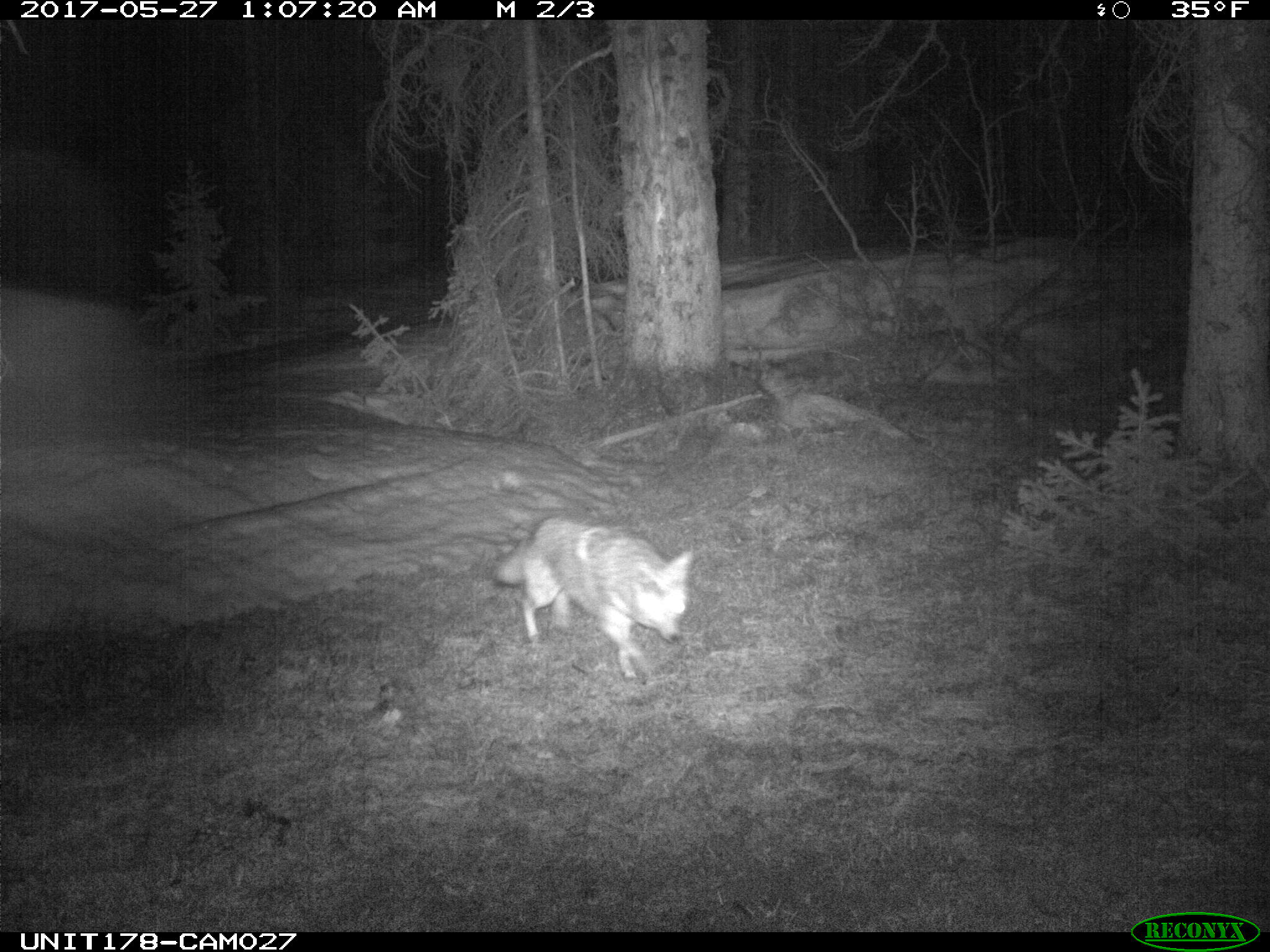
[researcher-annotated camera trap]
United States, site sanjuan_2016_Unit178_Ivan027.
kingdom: Animalia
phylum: Chordata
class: Mammalia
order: Carnivora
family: Canidae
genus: Canis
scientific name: Canis latrans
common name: coyote